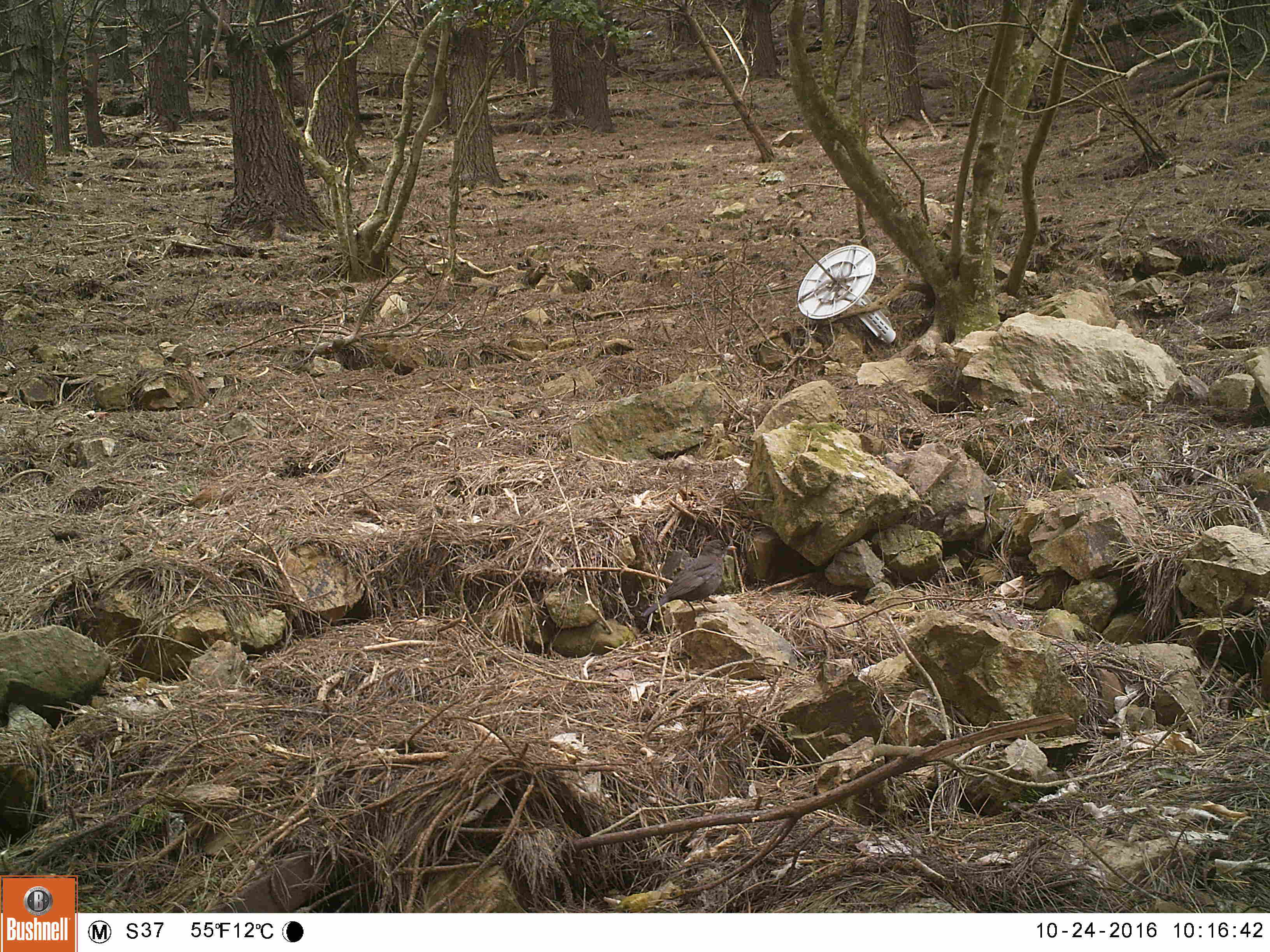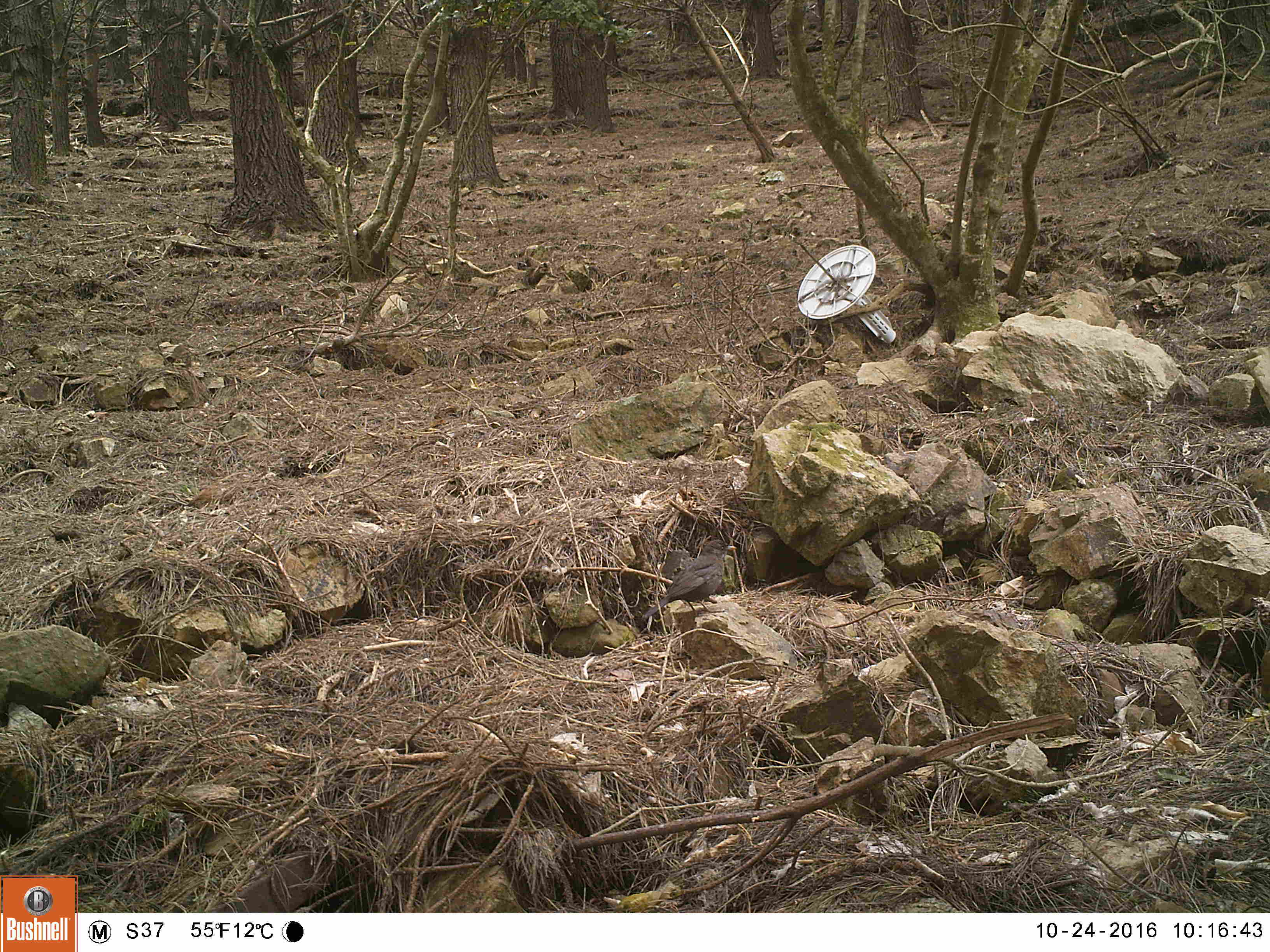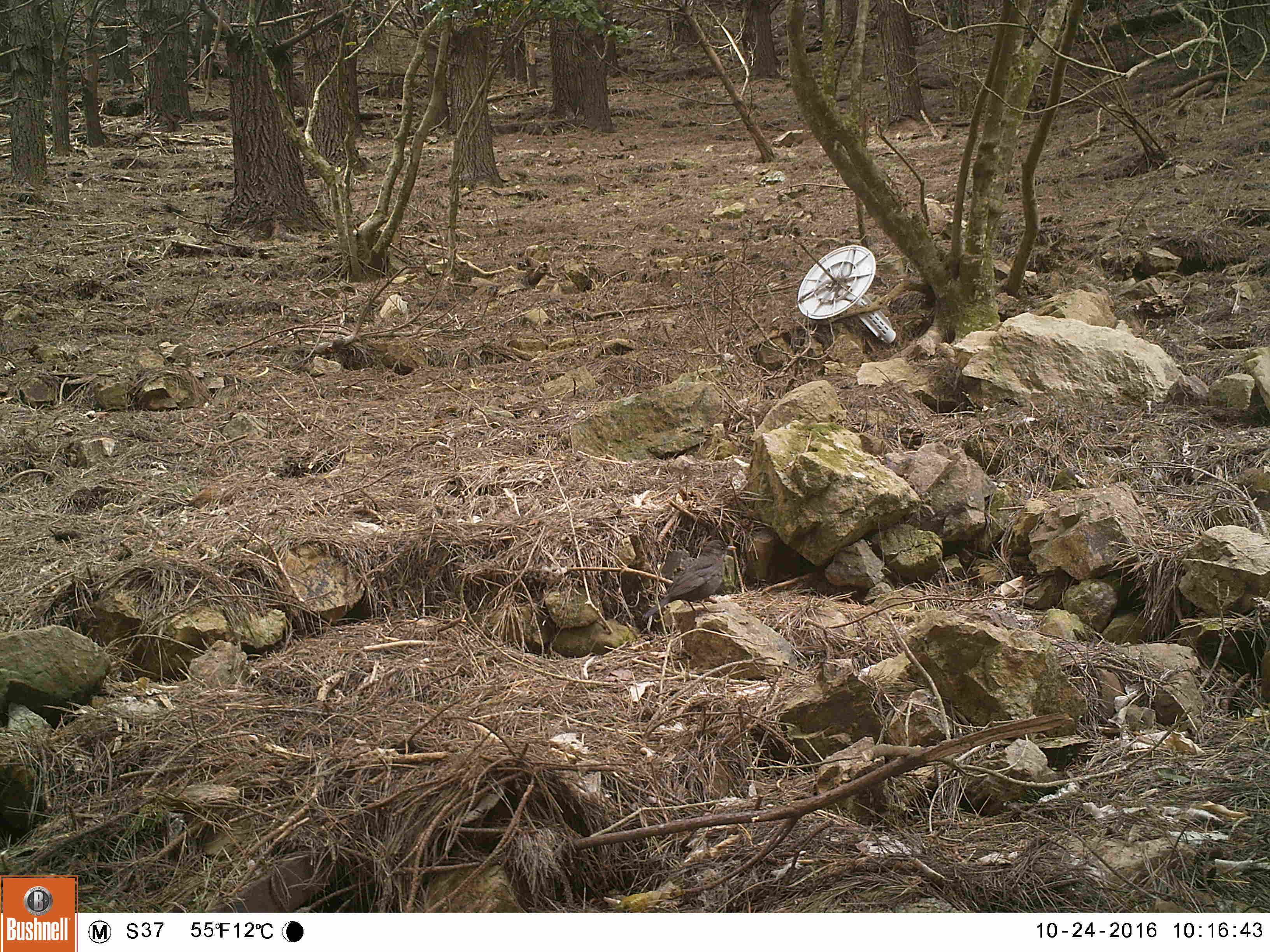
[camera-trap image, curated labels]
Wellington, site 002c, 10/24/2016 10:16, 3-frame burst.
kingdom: Animalia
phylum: Chordata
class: Aves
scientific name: Aves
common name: bird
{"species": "bird (Aves)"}